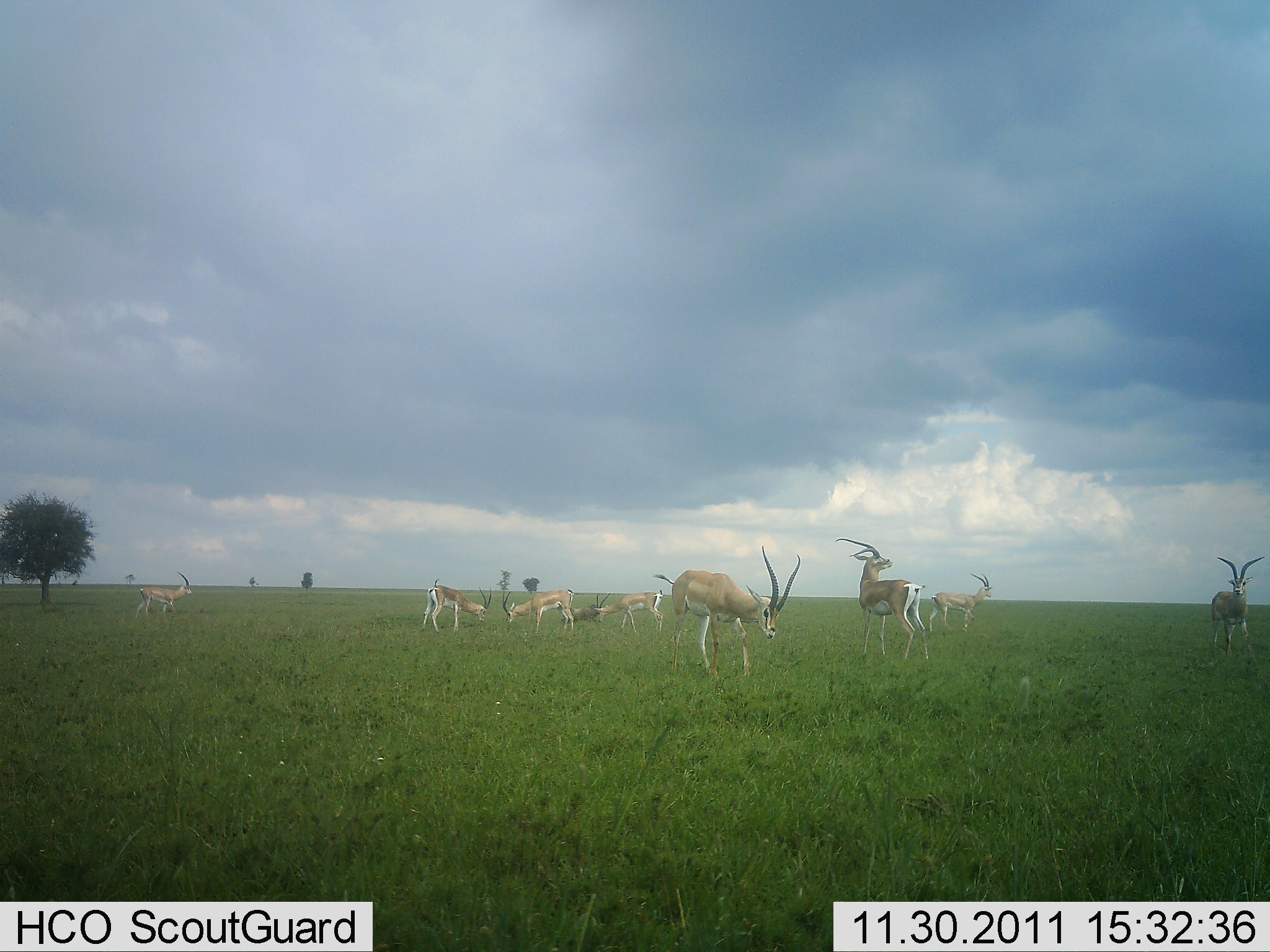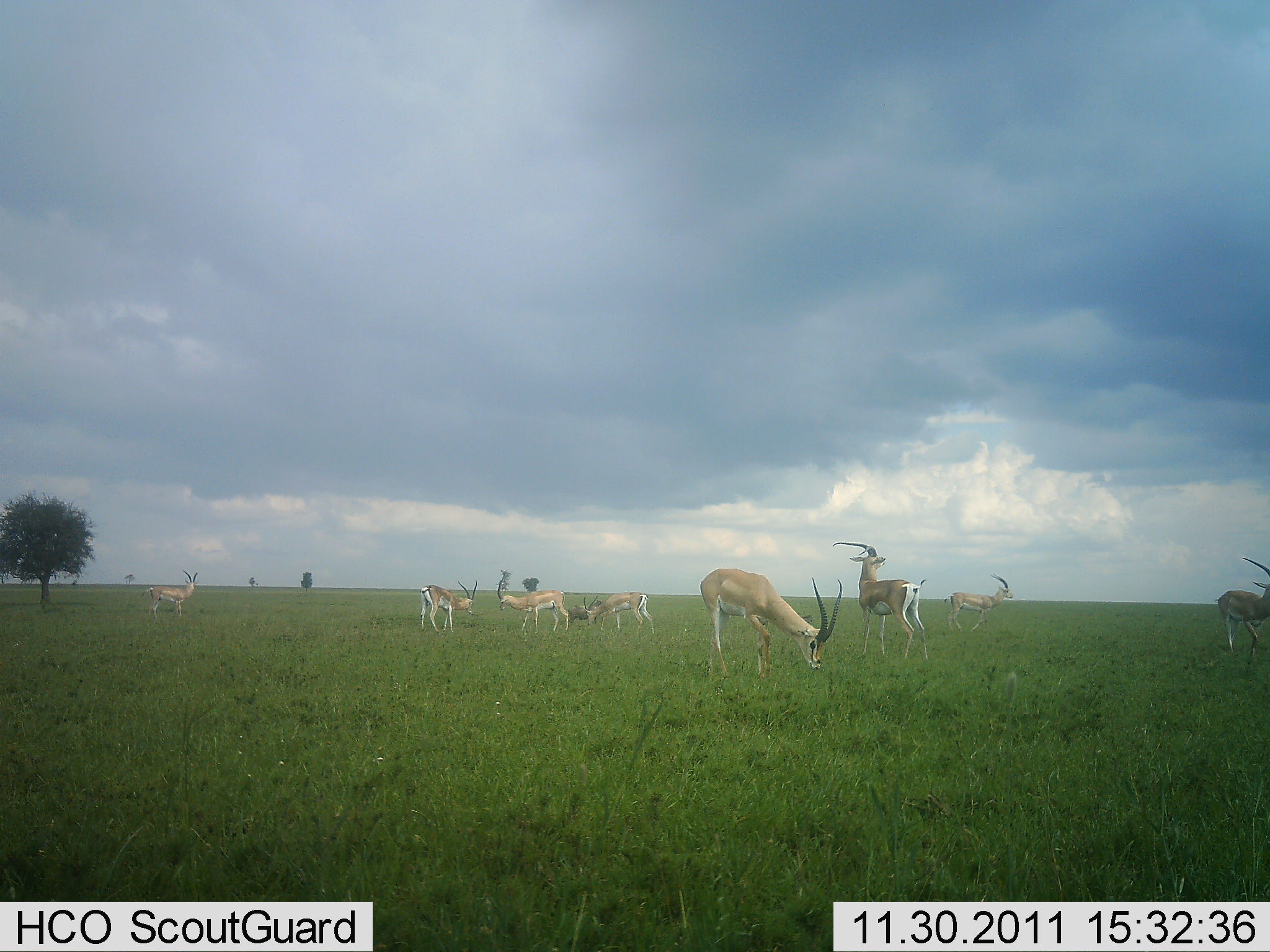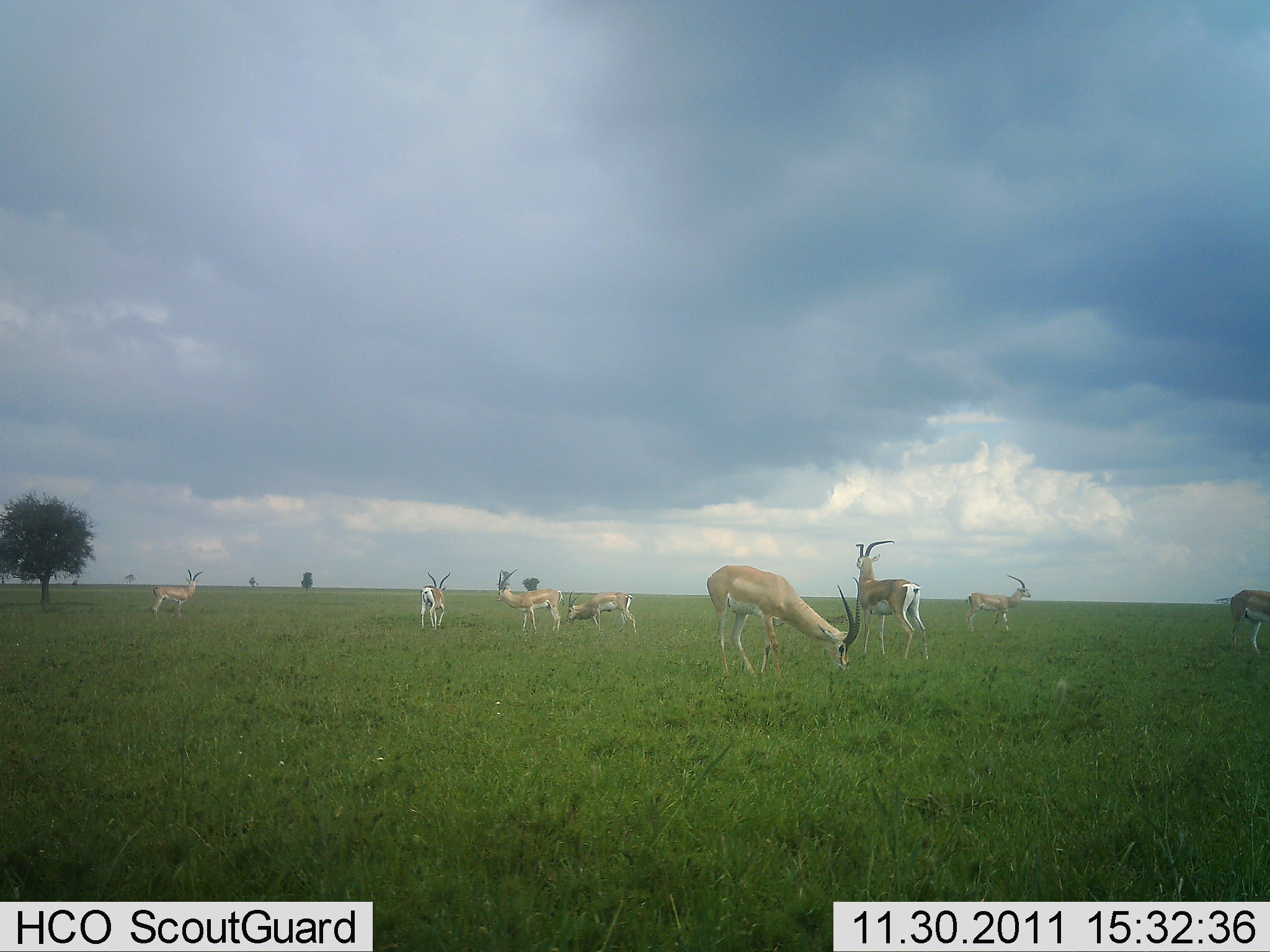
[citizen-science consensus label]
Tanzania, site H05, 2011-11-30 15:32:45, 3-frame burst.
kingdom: Animalia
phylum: Chordata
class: Mammalia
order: Artiodactyla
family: Bovidae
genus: Nanger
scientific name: Nanger granti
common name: grant's gazelle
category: gazellegrants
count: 9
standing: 73%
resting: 27%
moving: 55%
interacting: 9%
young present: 0%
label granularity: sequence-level